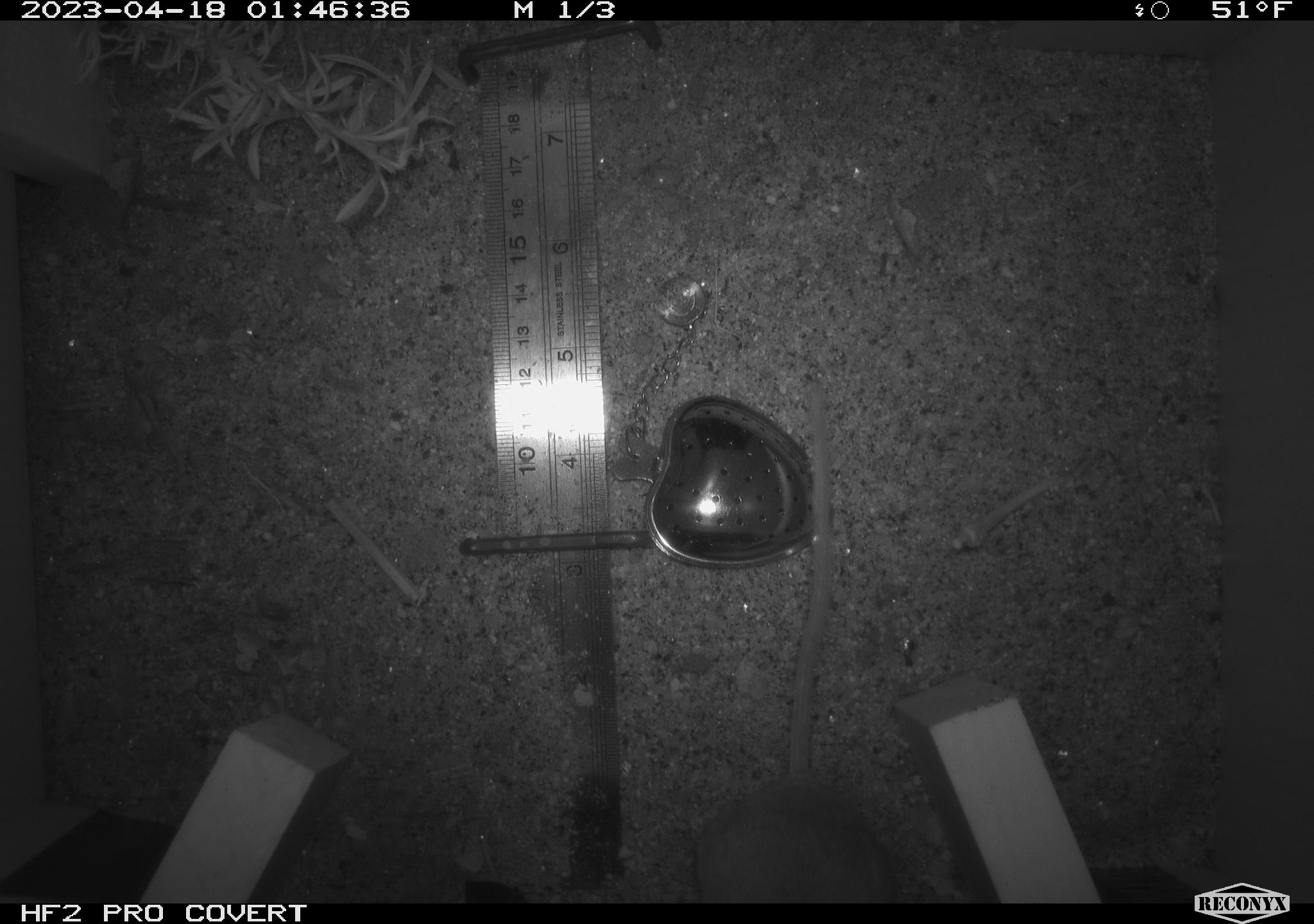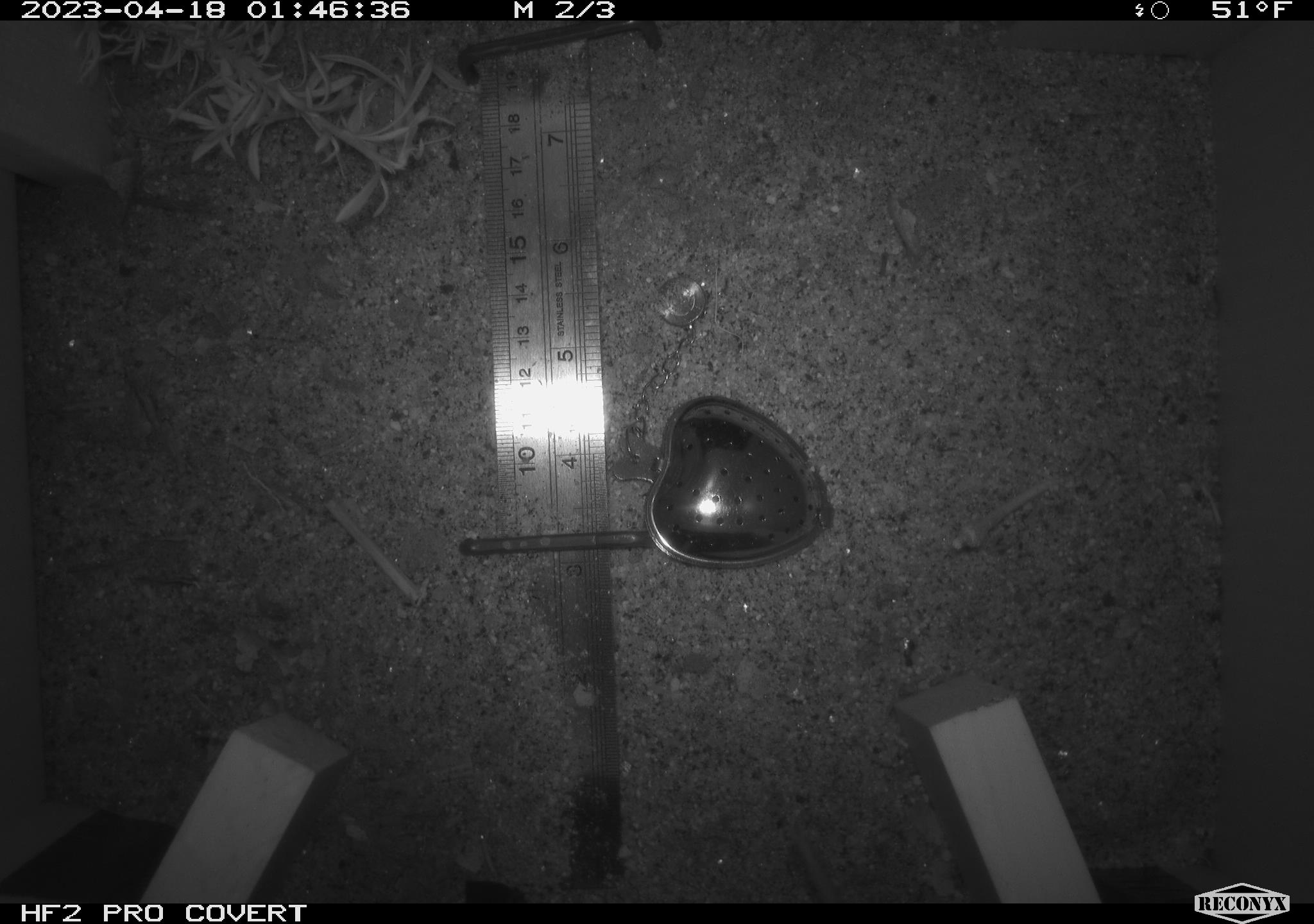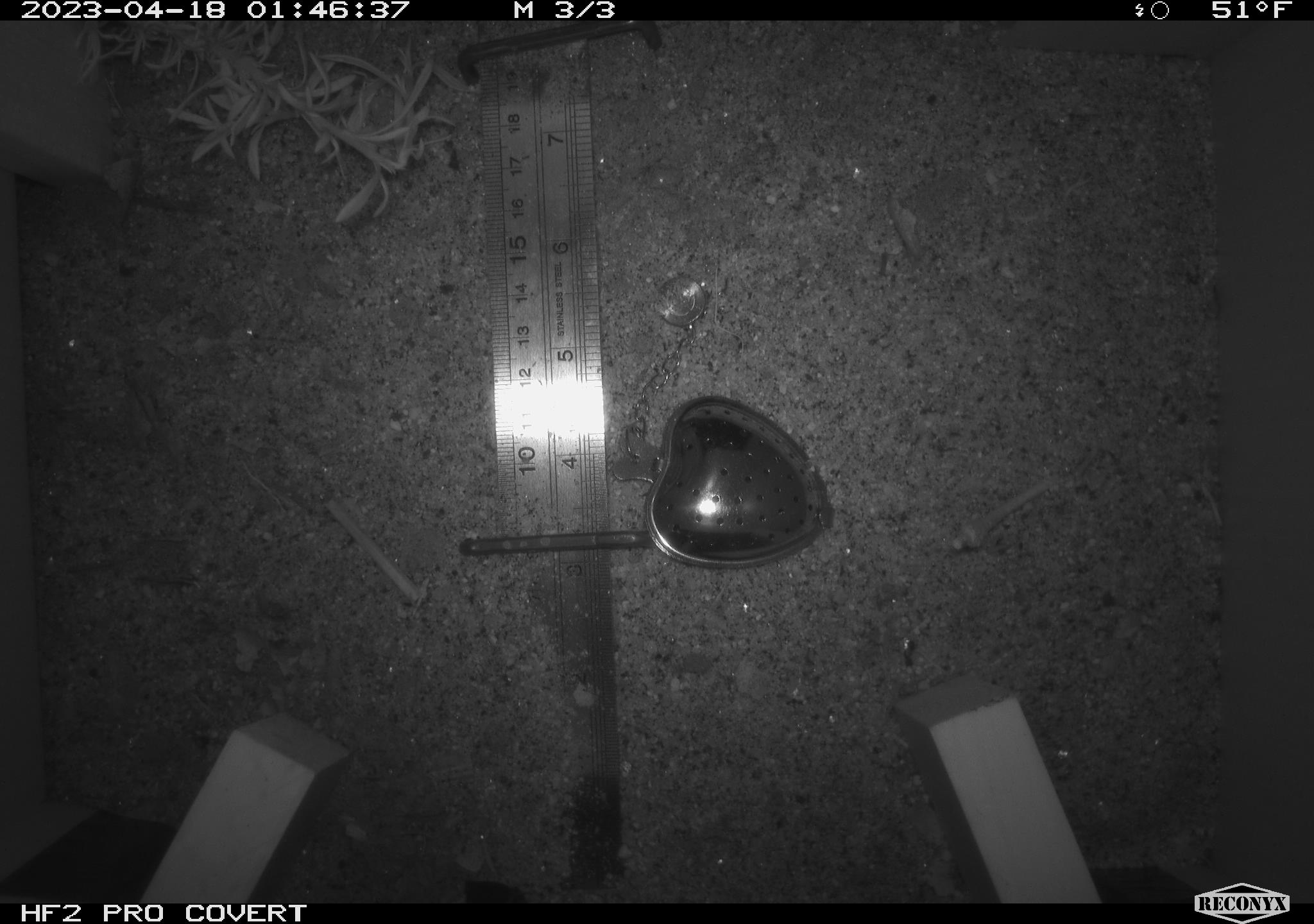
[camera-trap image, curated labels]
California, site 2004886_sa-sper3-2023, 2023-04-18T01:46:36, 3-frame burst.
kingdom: Animalia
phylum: Chordata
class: Mammalia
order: Rodentia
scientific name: Rodentia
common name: mouse species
Mouse species (Rodentia).